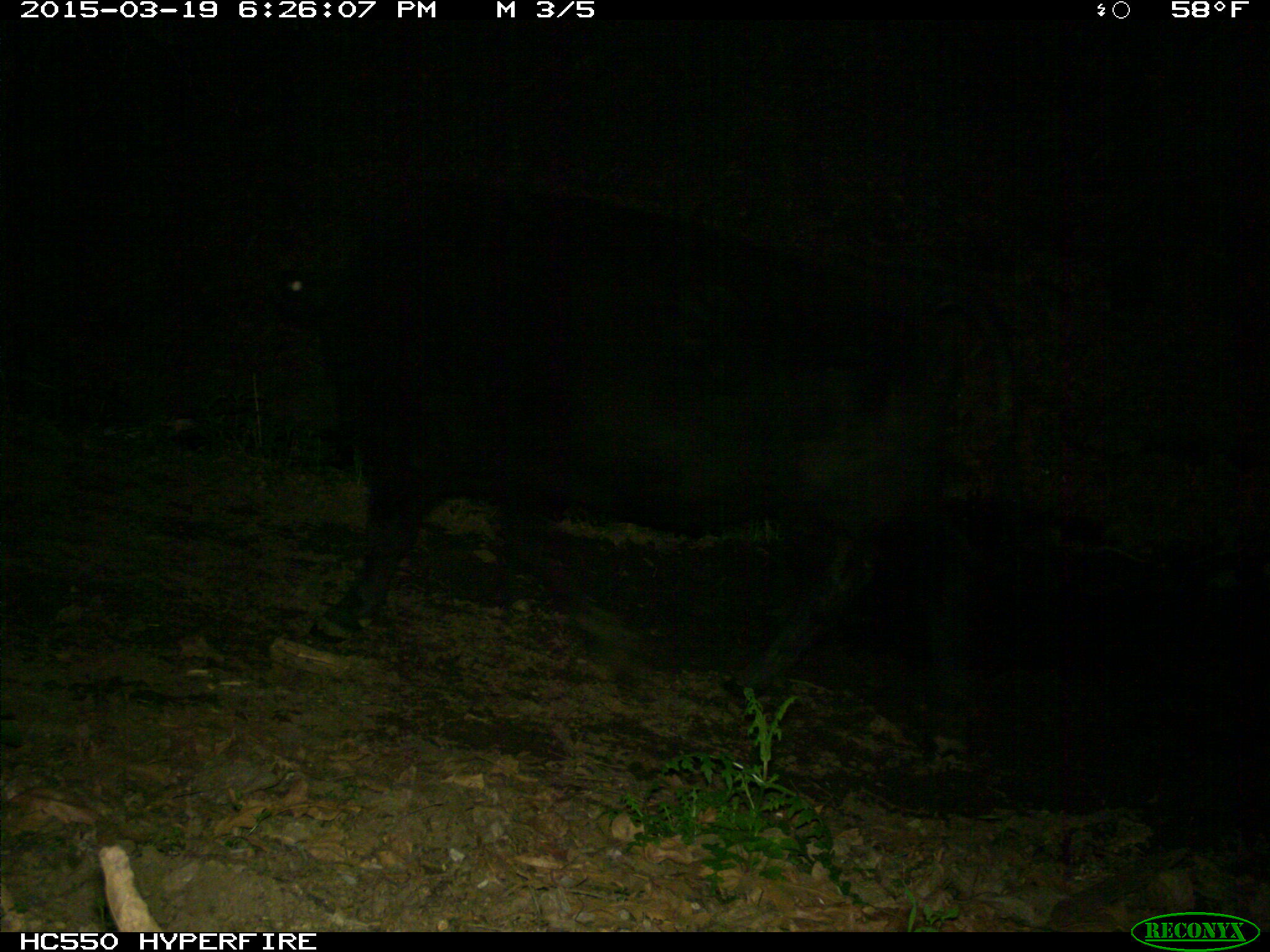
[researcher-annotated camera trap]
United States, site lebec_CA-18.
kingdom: Animalia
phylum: Chordata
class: Mammalia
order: Artiodactyla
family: Bovidae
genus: Bos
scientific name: Bos taurus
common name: domestic cow